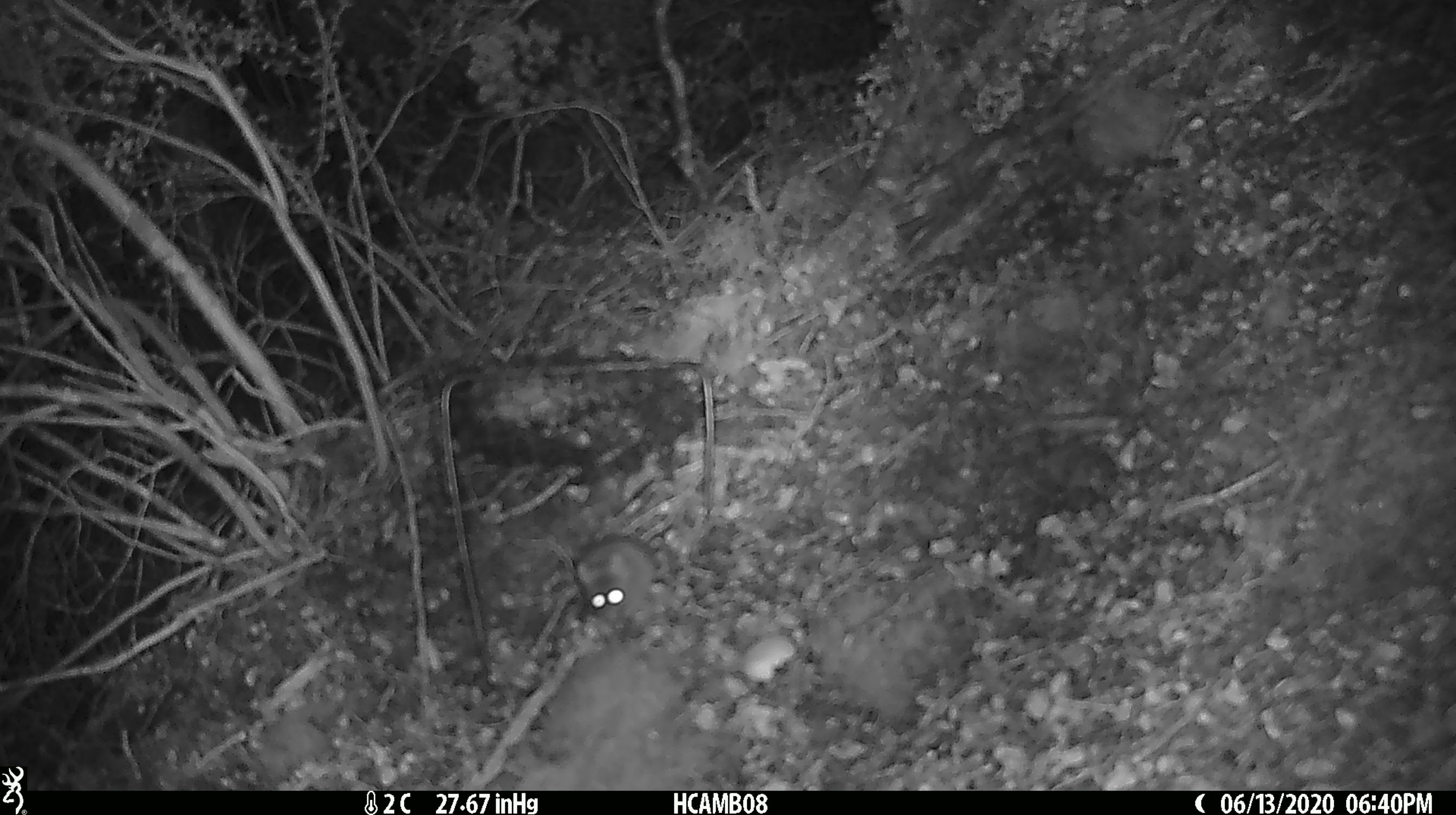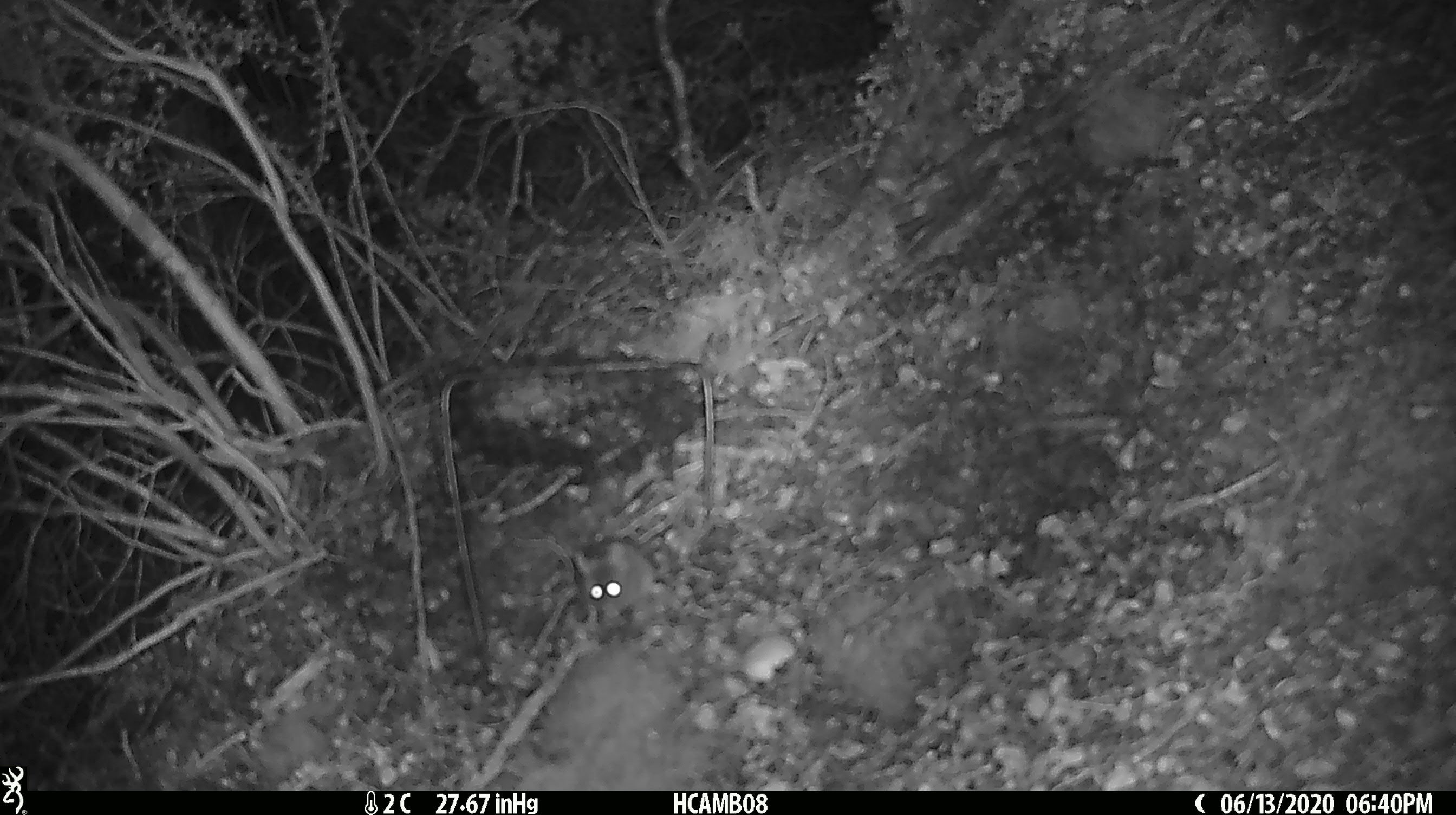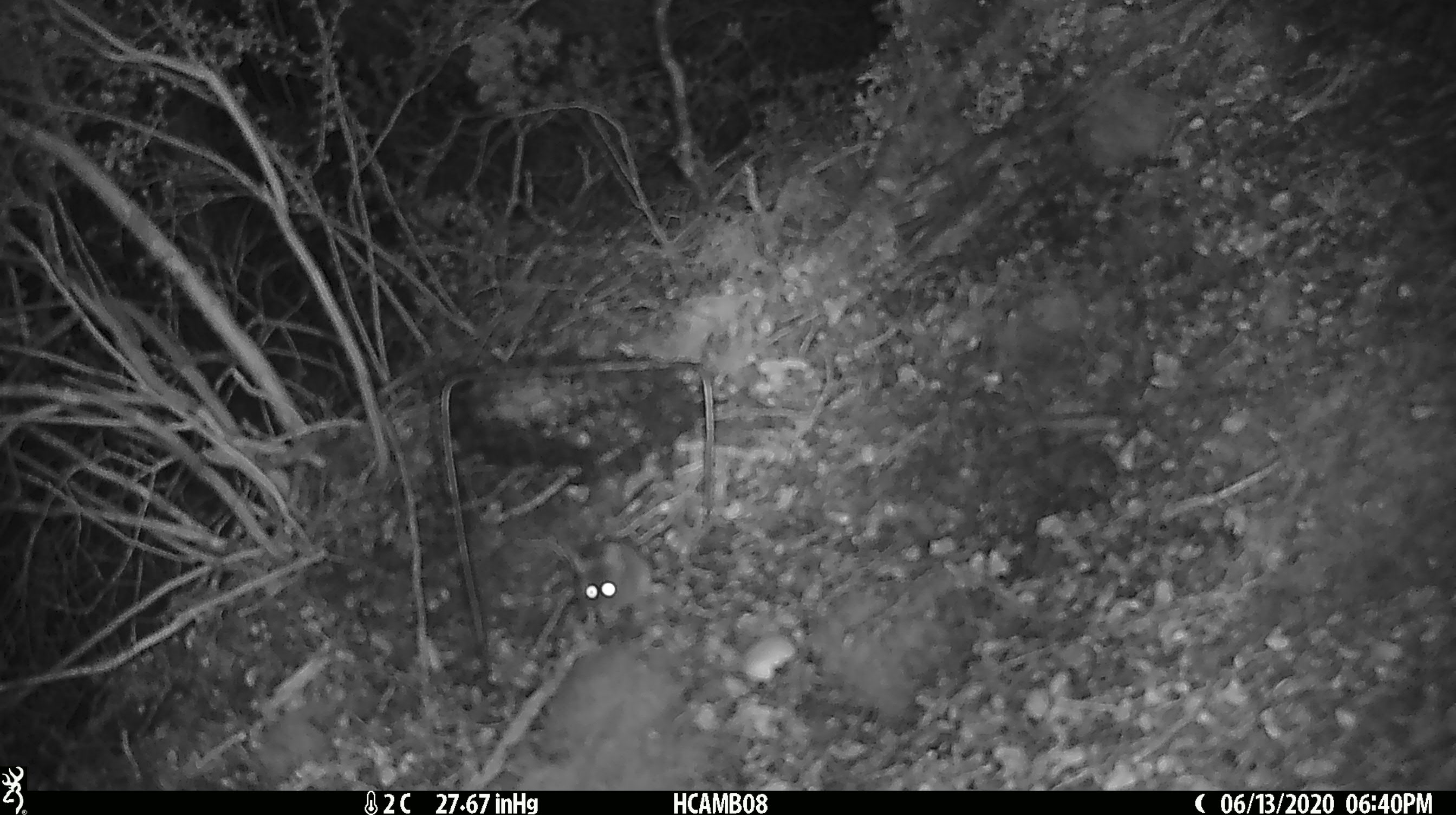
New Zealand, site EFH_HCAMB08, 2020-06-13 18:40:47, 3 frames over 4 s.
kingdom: Animalia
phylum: Chordata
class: Mammalia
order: Rodentia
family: Muridae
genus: Mus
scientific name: Mus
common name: mouse